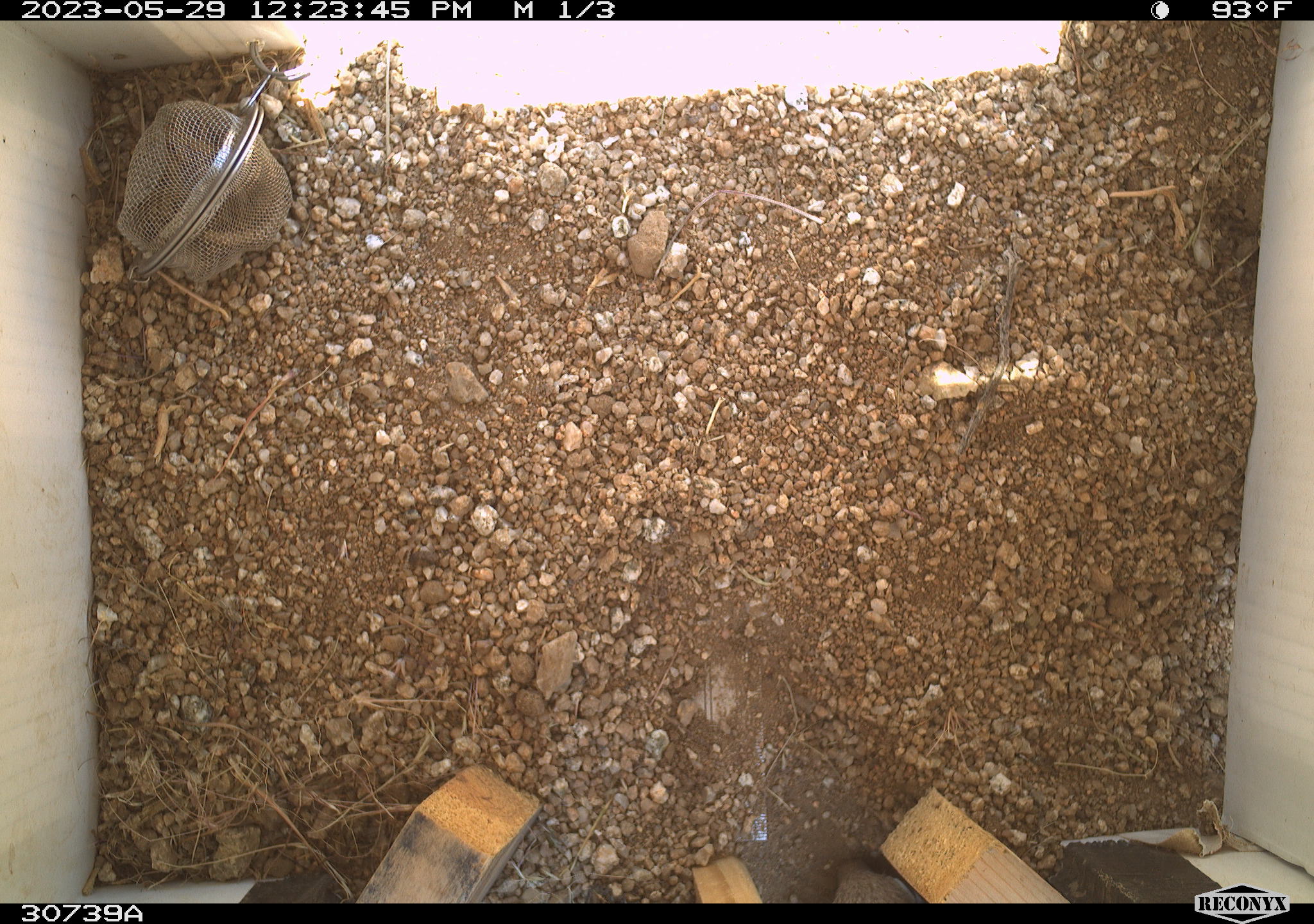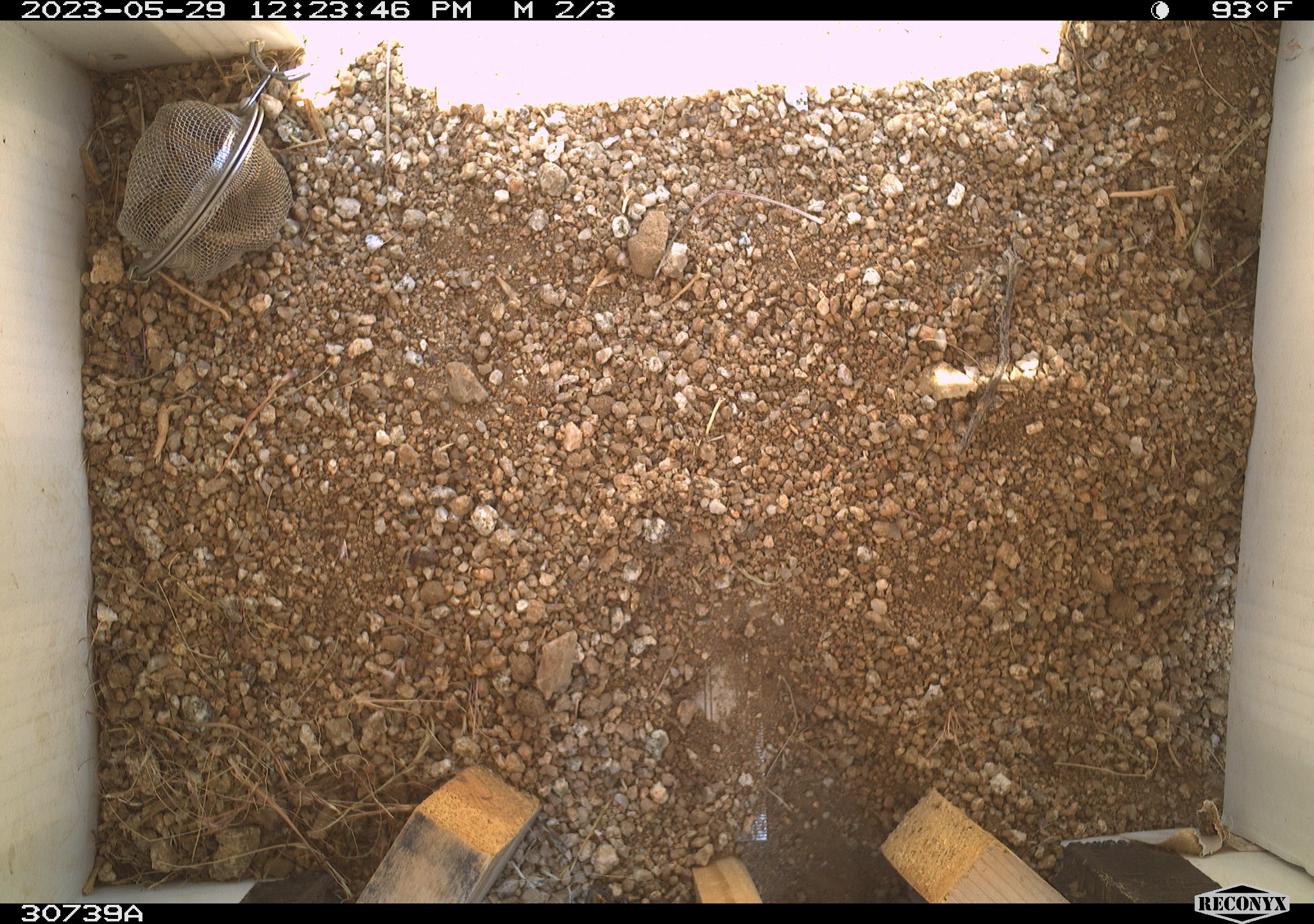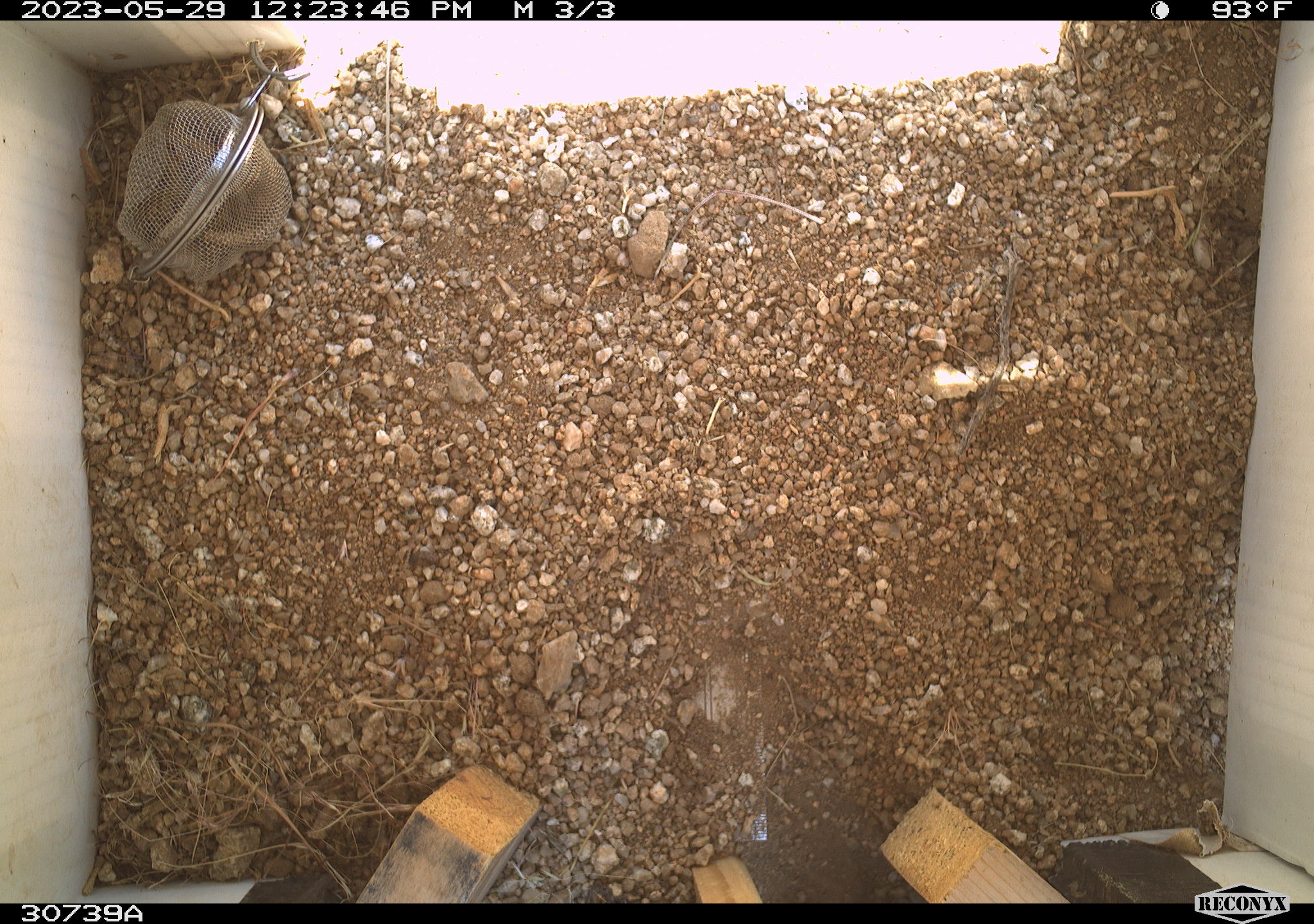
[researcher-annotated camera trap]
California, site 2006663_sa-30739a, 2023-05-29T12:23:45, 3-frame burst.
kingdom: Animalia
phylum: Chordata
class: Mammalia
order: Rodentia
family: Sciuridae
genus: Ammospermophilus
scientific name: Ammospermophilus leucurus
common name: white-tailed antelope squirrel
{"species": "white-tailed antelope squirrel (Ammospermophilus leucurus)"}